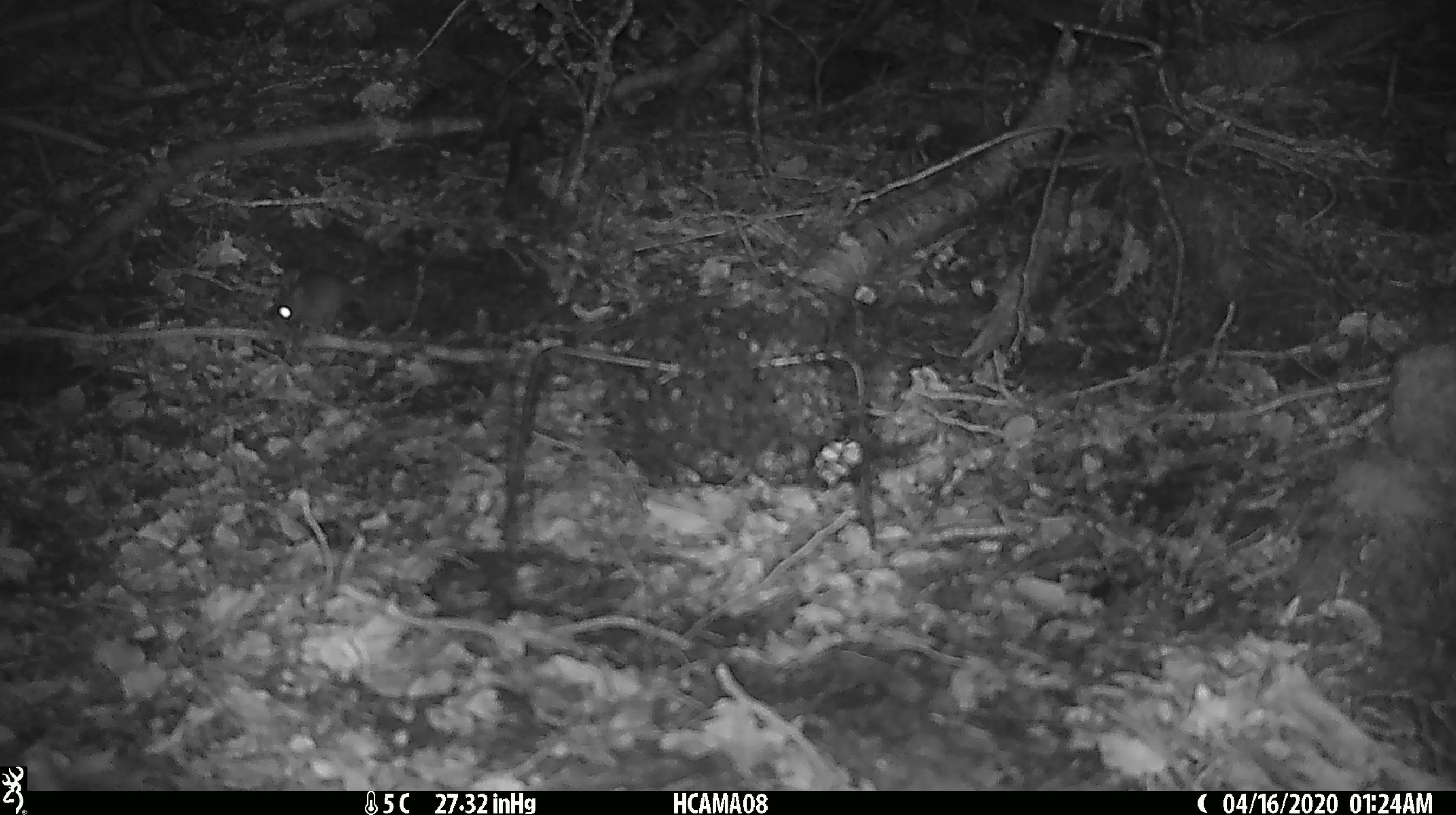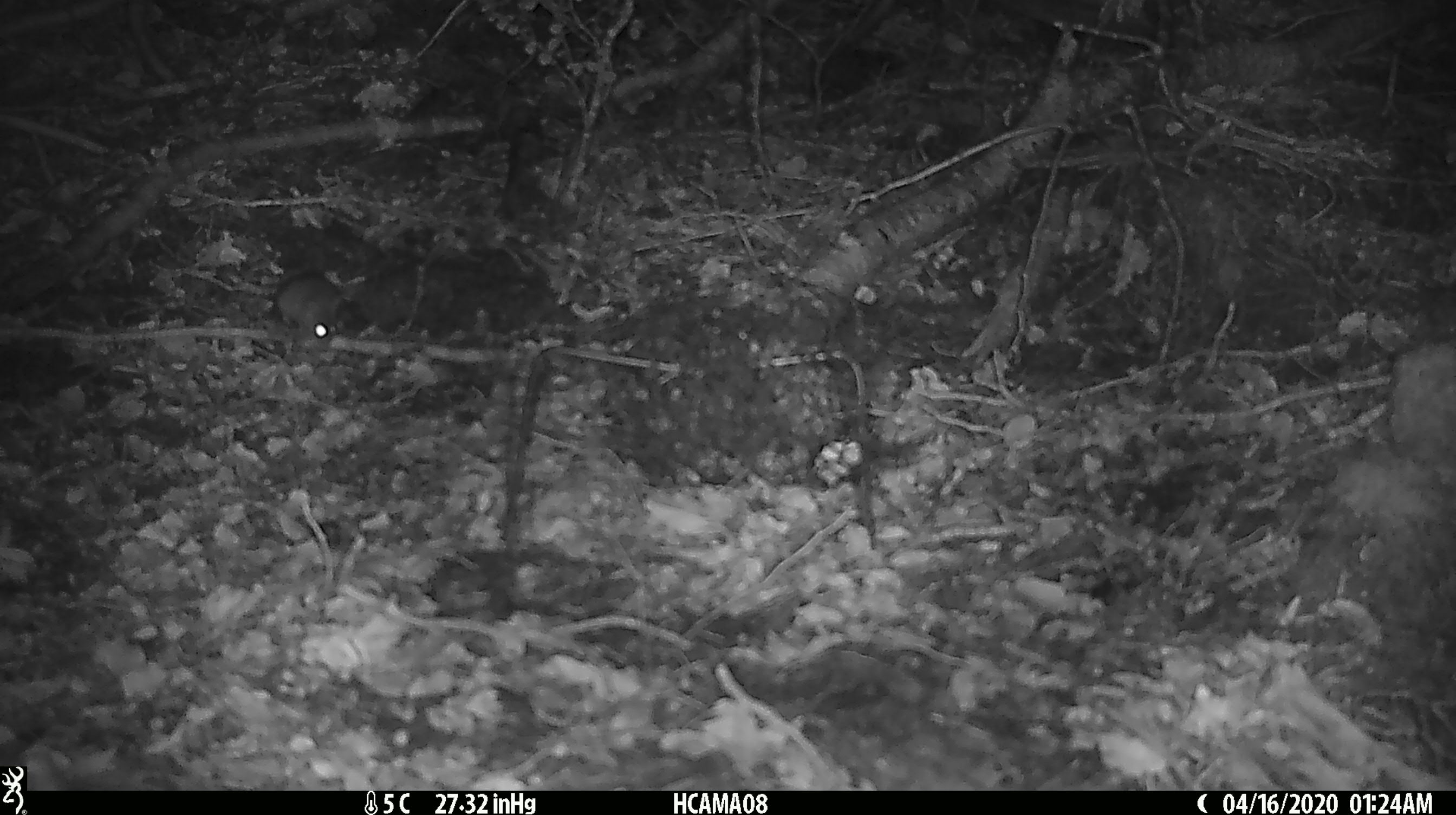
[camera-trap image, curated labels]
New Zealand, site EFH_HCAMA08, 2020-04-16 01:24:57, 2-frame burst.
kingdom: Animalia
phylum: Chordata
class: Mammalia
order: Rodentia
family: Muridae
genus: Mus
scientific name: Mus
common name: mouse